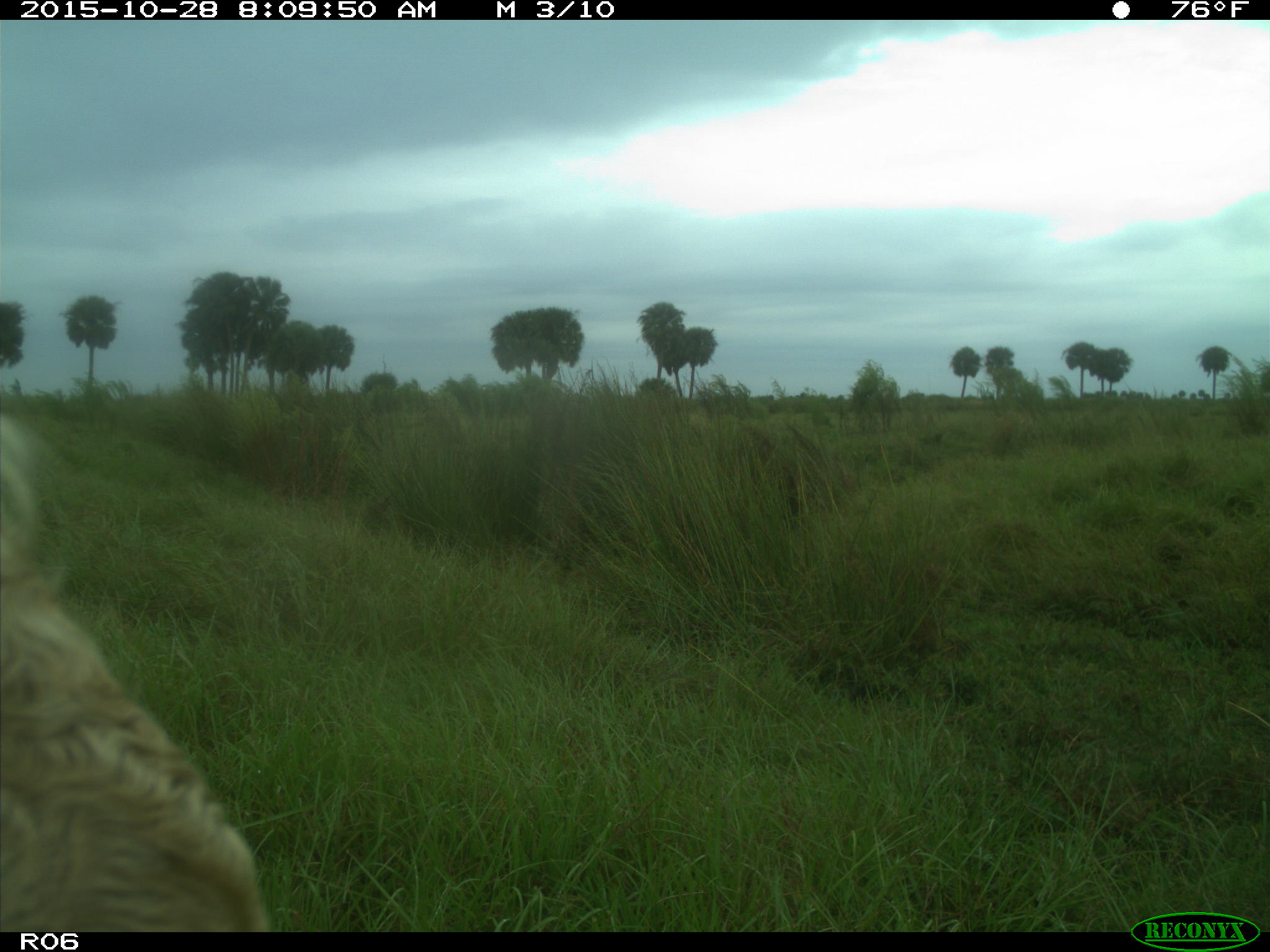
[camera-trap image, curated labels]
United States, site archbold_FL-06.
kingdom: Animalia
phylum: Chordata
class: Mammalia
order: Artiodactyla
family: Bovidae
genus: Bos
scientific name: Bos taurus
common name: domestic cow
Bos taurus (domestic cow).